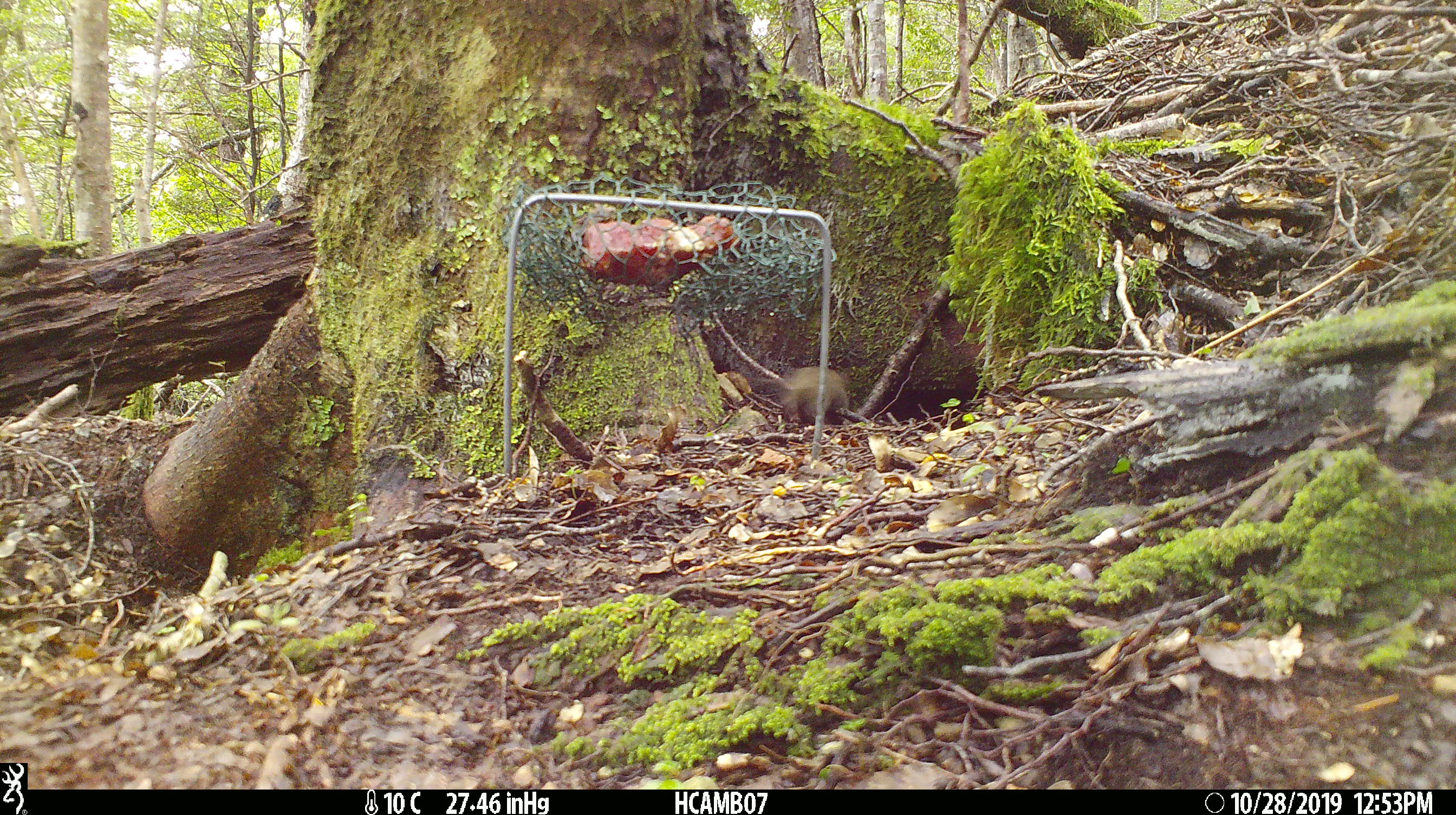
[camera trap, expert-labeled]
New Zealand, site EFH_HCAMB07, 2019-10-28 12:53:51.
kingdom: Animalia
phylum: Chordata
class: Mammalia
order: Rodentia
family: Muridae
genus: Mus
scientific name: Mus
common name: mouse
Mouse (Mus).